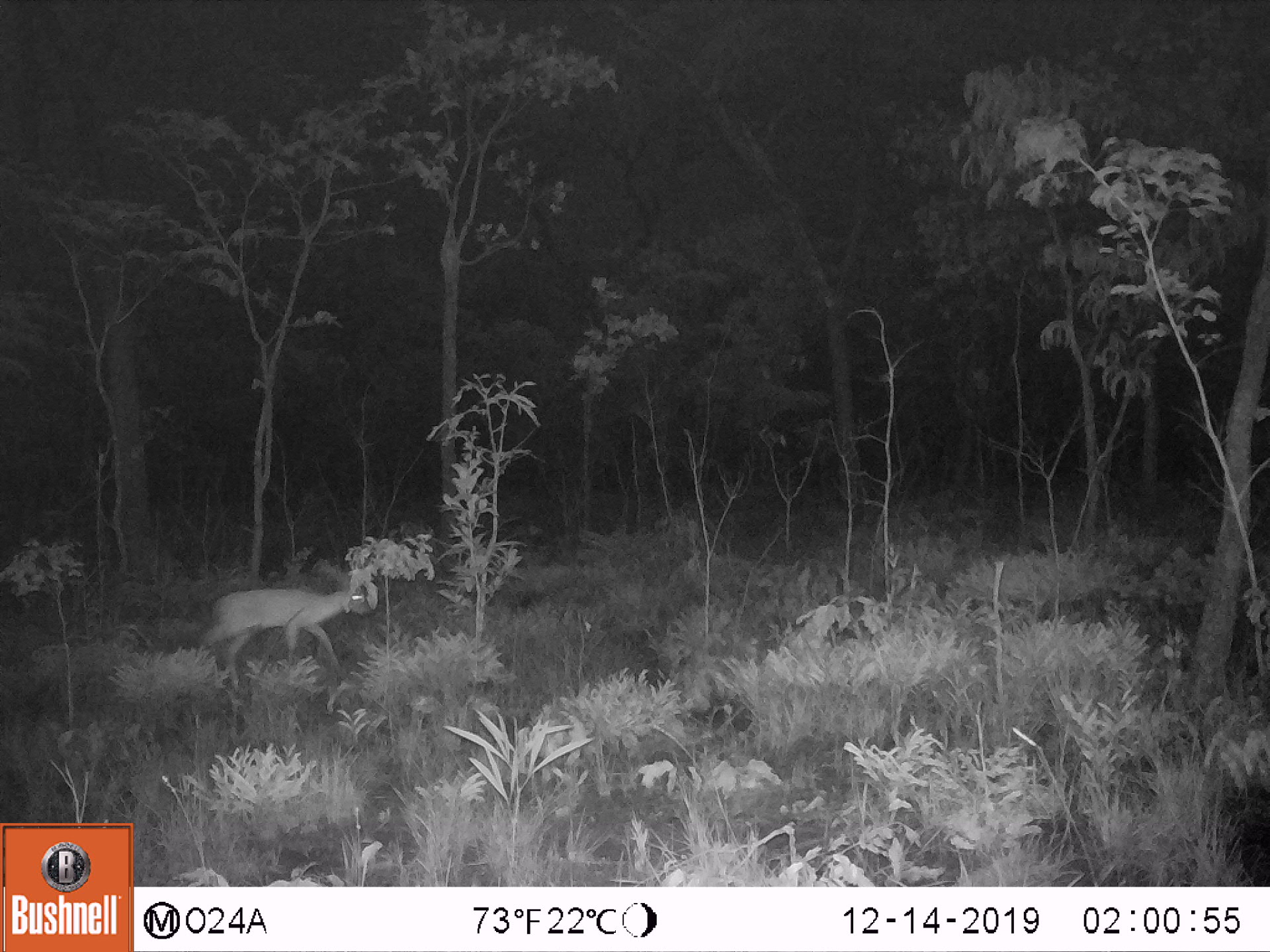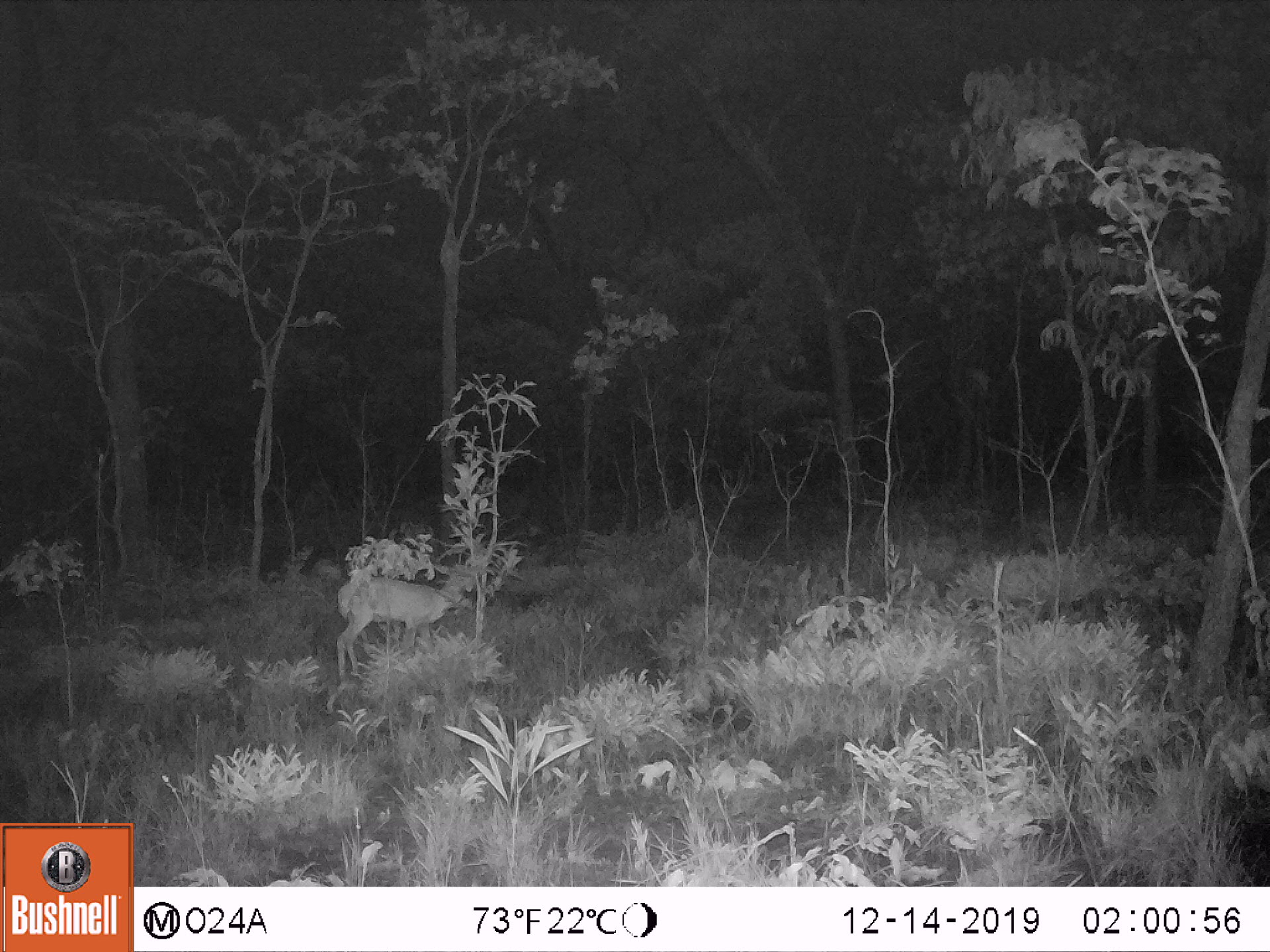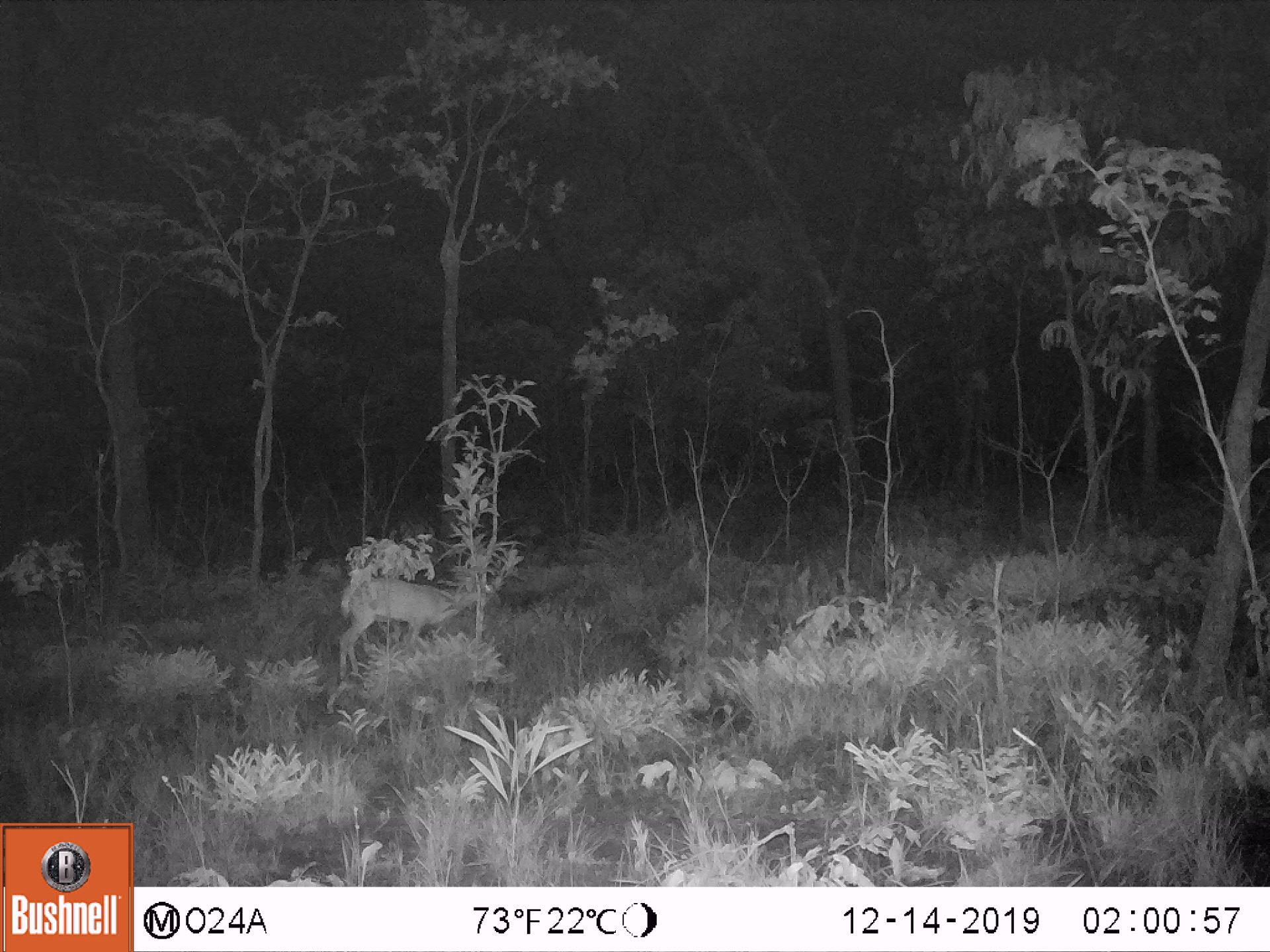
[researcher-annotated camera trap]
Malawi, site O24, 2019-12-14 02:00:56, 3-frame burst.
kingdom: Animalia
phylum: Chordata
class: Mammalia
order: Artiodactyla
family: Bovidae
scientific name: Antilopinae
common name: small antelope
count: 1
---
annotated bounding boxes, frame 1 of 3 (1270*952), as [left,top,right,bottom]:
small antelope: [181,553,380,706]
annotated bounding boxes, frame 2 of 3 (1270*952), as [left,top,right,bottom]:
small antelope: [326,547,495,691]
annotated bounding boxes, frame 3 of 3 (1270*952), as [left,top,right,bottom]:
small antelope: [326,561,504,694]